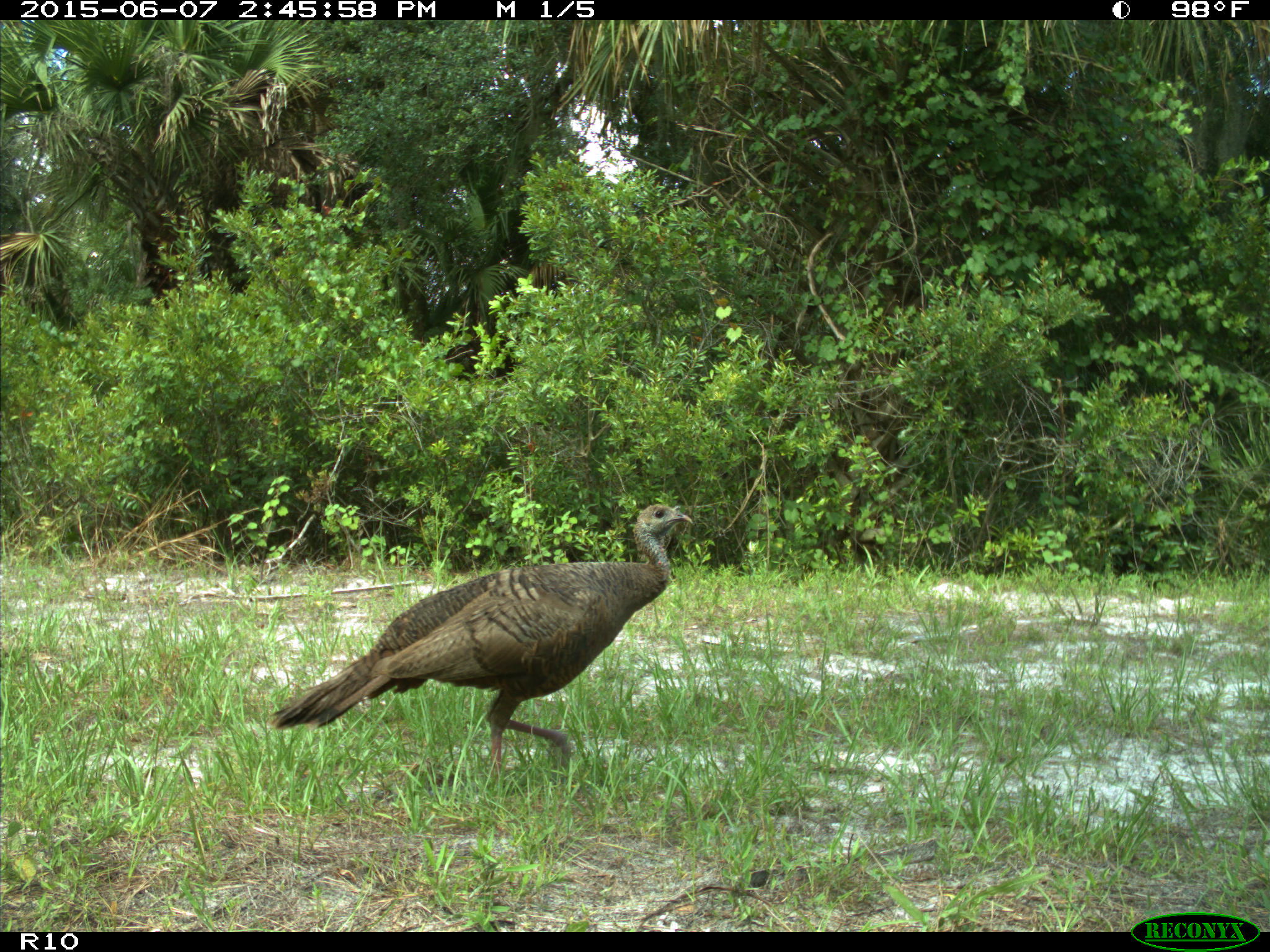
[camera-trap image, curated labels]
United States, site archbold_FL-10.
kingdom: Animalia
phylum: Chordata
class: Aves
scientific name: Aves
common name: birds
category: unidentified bird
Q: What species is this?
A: Unidentified bird (birds) (Aves).